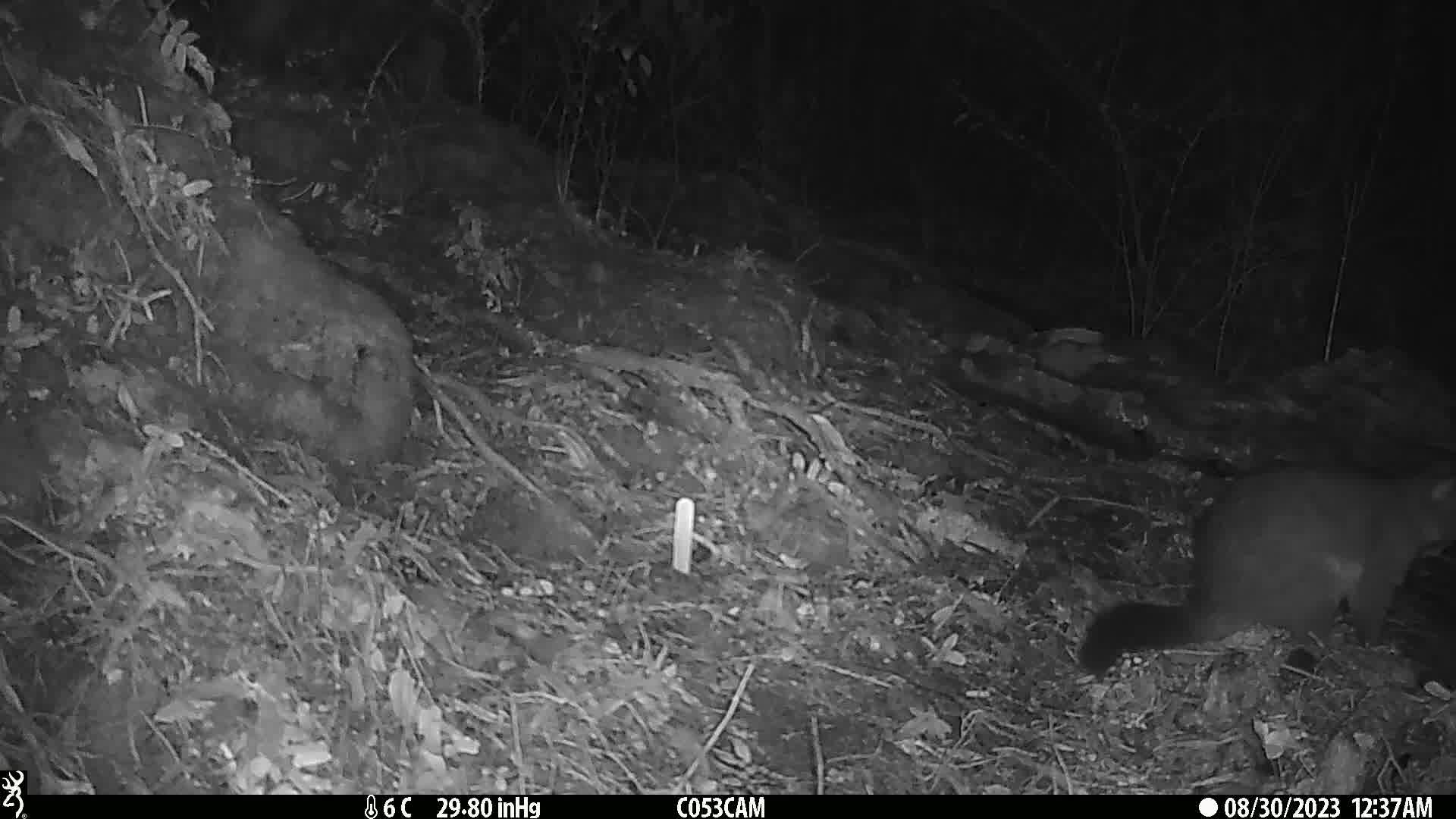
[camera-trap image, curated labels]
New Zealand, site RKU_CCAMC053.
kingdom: Animalia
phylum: Chordata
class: Mammalia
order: Diprotodontia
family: Phalangeridae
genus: Trichosurus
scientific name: Trichosurus vulpecula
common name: common brushtail possum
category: possum